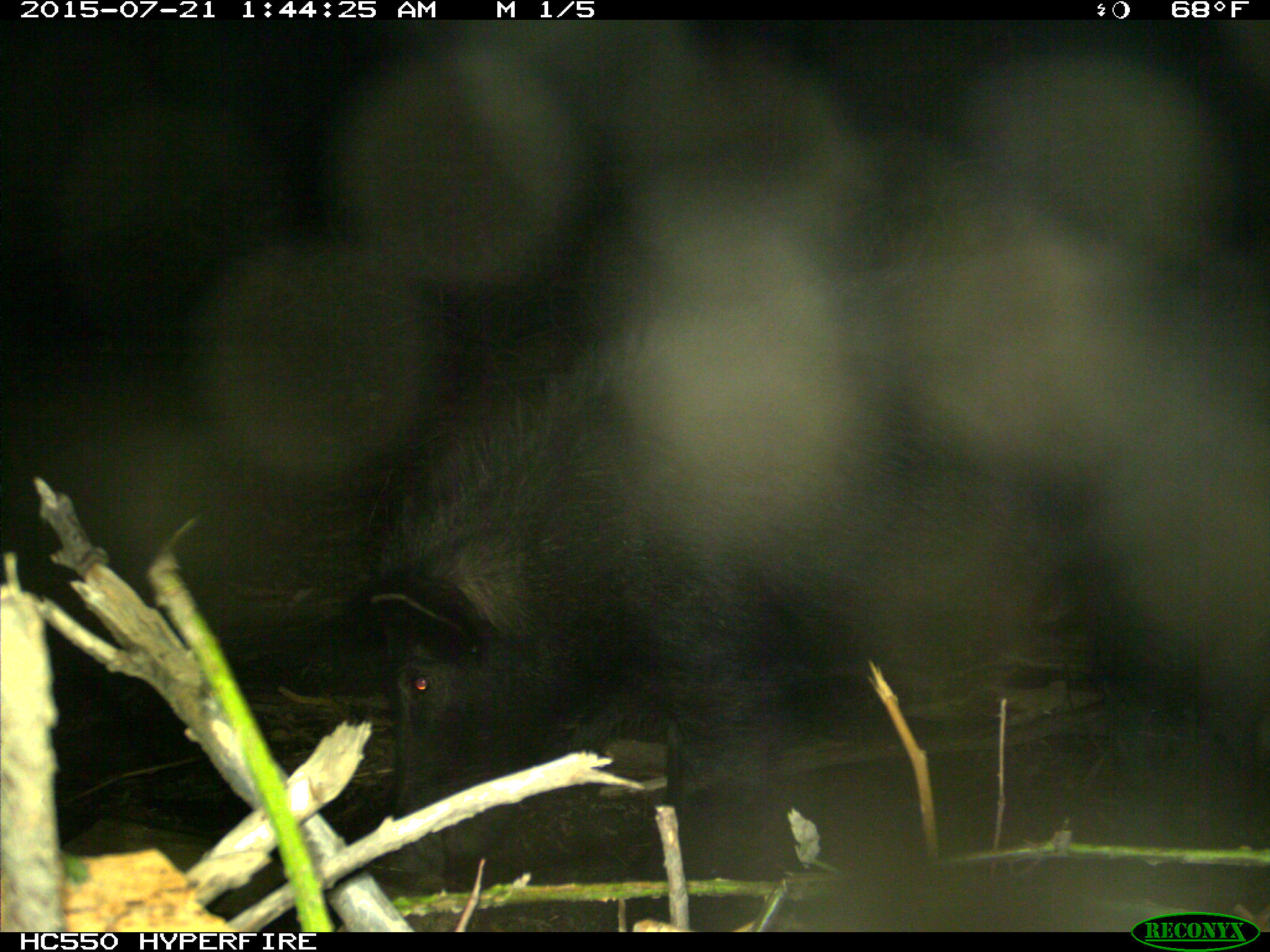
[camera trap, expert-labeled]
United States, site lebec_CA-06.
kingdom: Animalia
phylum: Chordata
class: Mammalia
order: Artiodactyla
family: Suidae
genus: Sus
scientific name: Sus scrofa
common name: wild boar